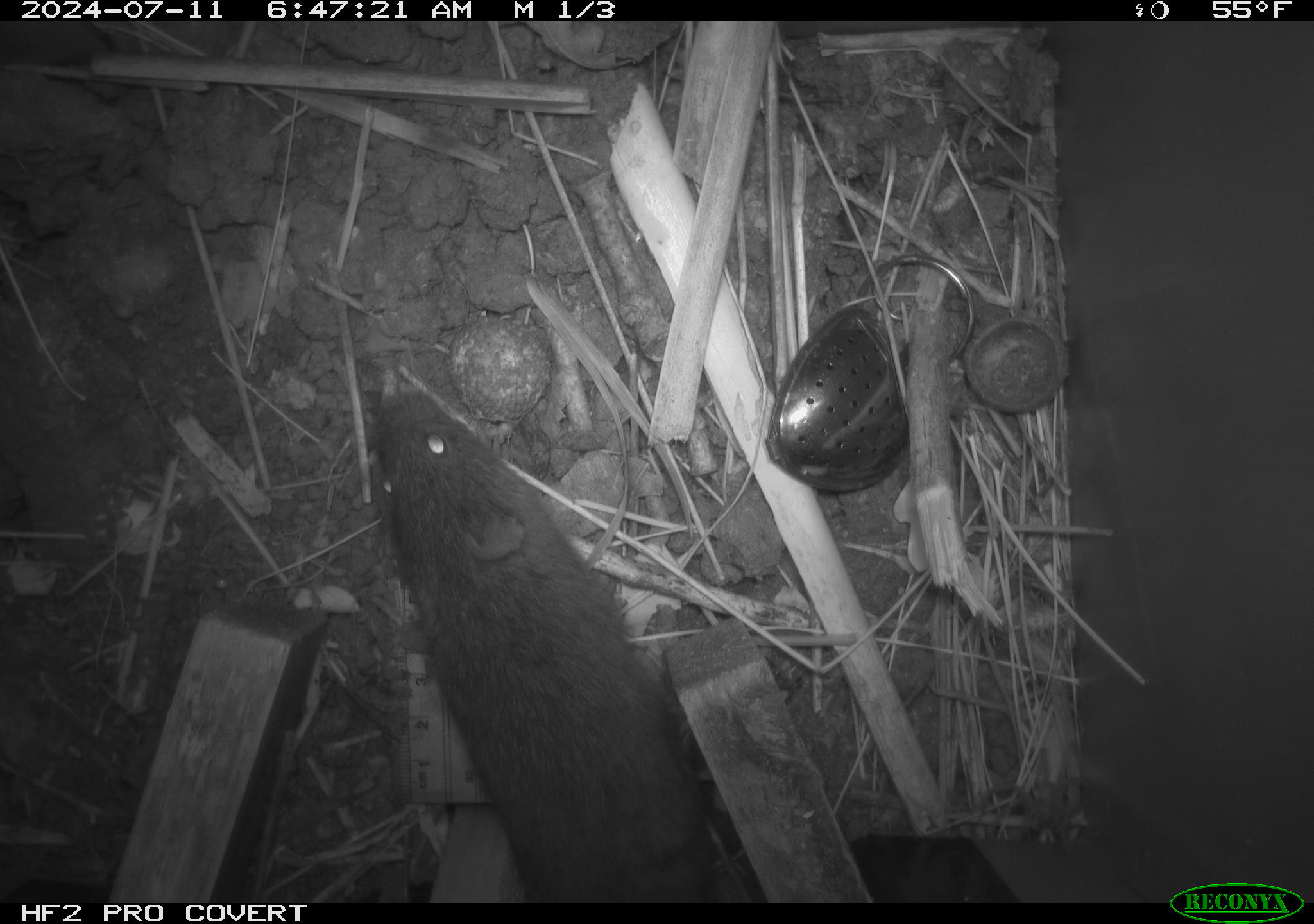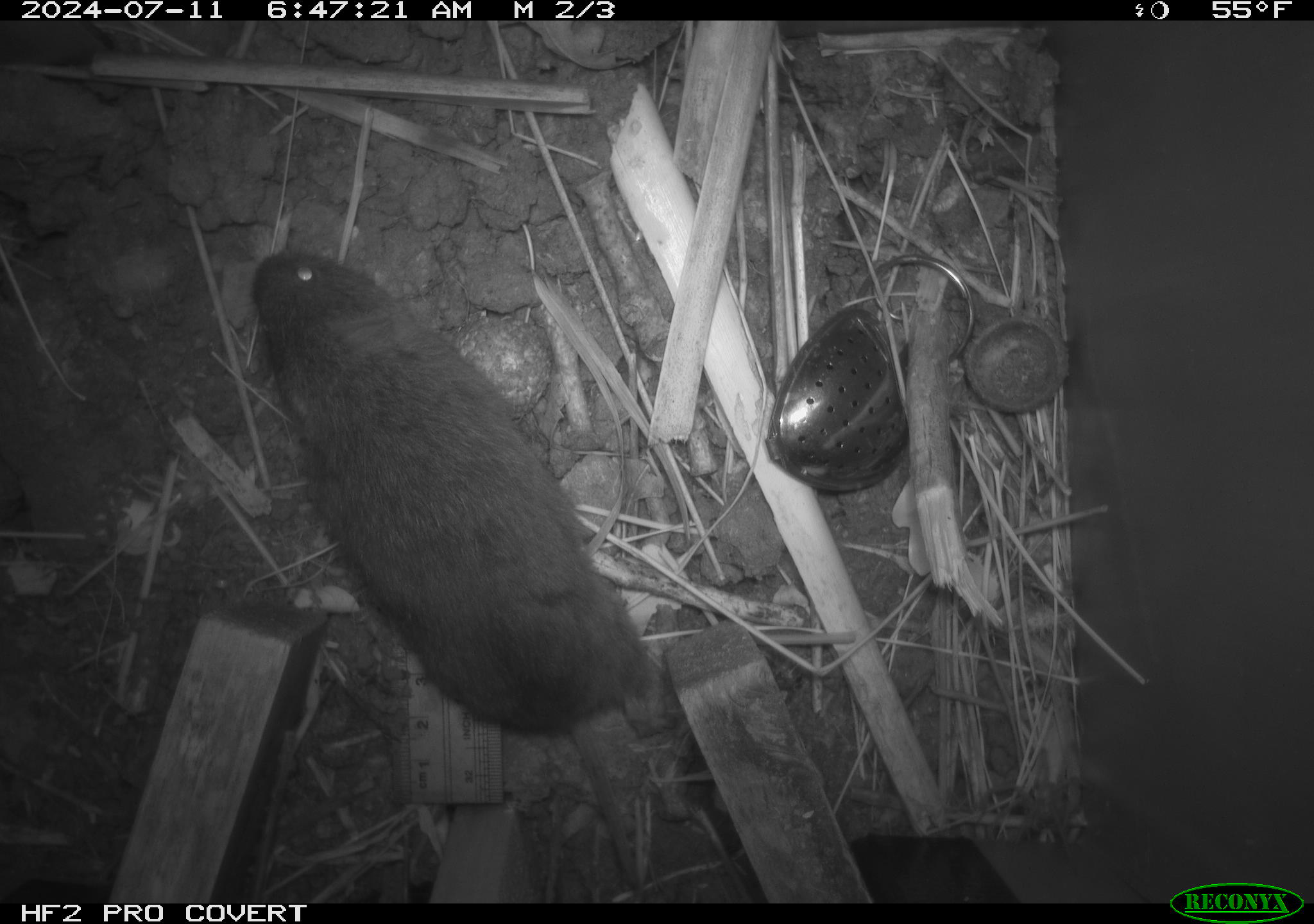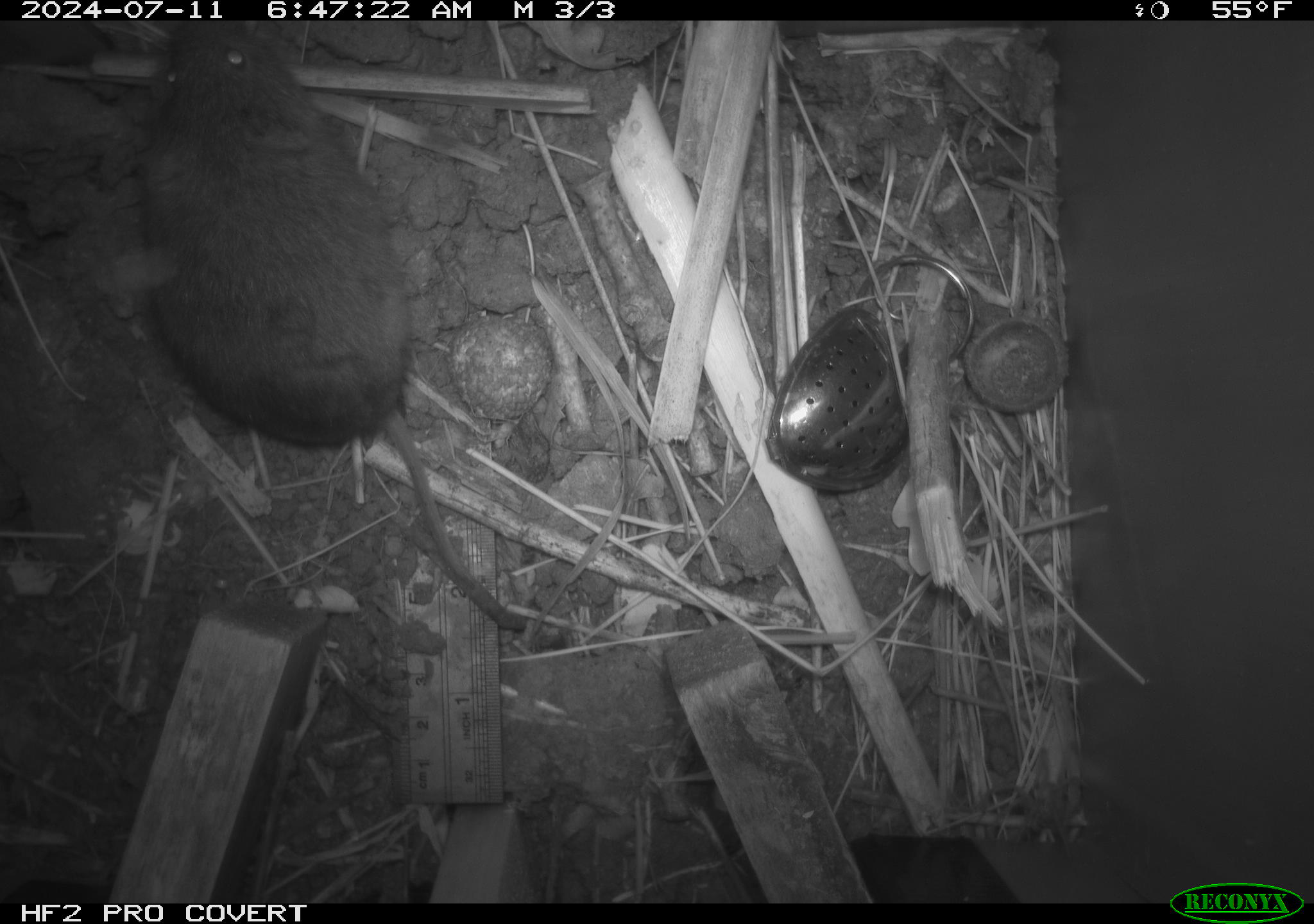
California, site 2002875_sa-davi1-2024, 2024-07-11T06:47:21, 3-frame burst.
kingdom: Animalia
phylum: Chordata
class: Mammalia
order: Rodentia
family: Cricetidae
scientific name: Arvicolinae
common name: voles, lemmings, and muskrats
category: arvicolinae subfamily